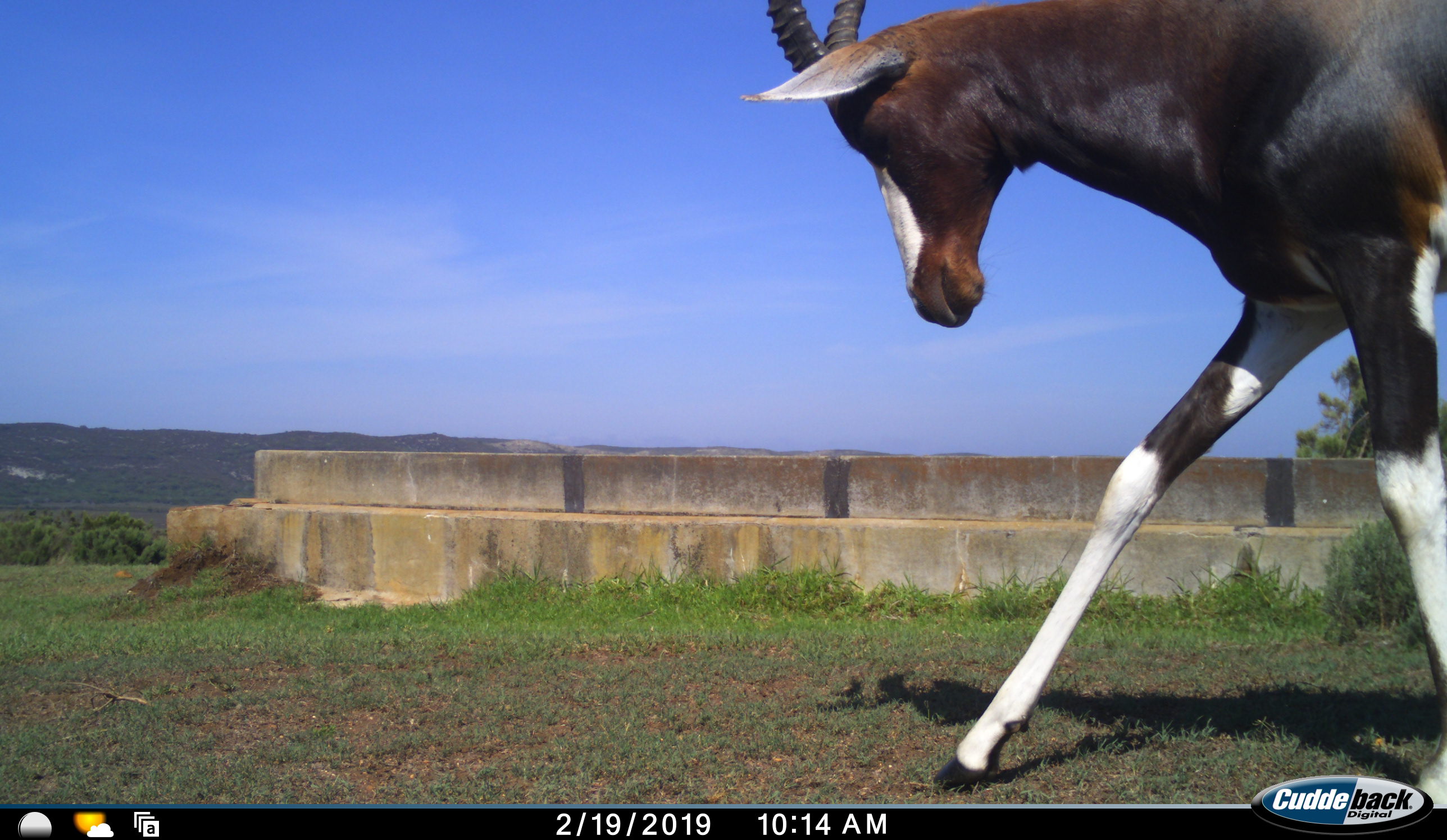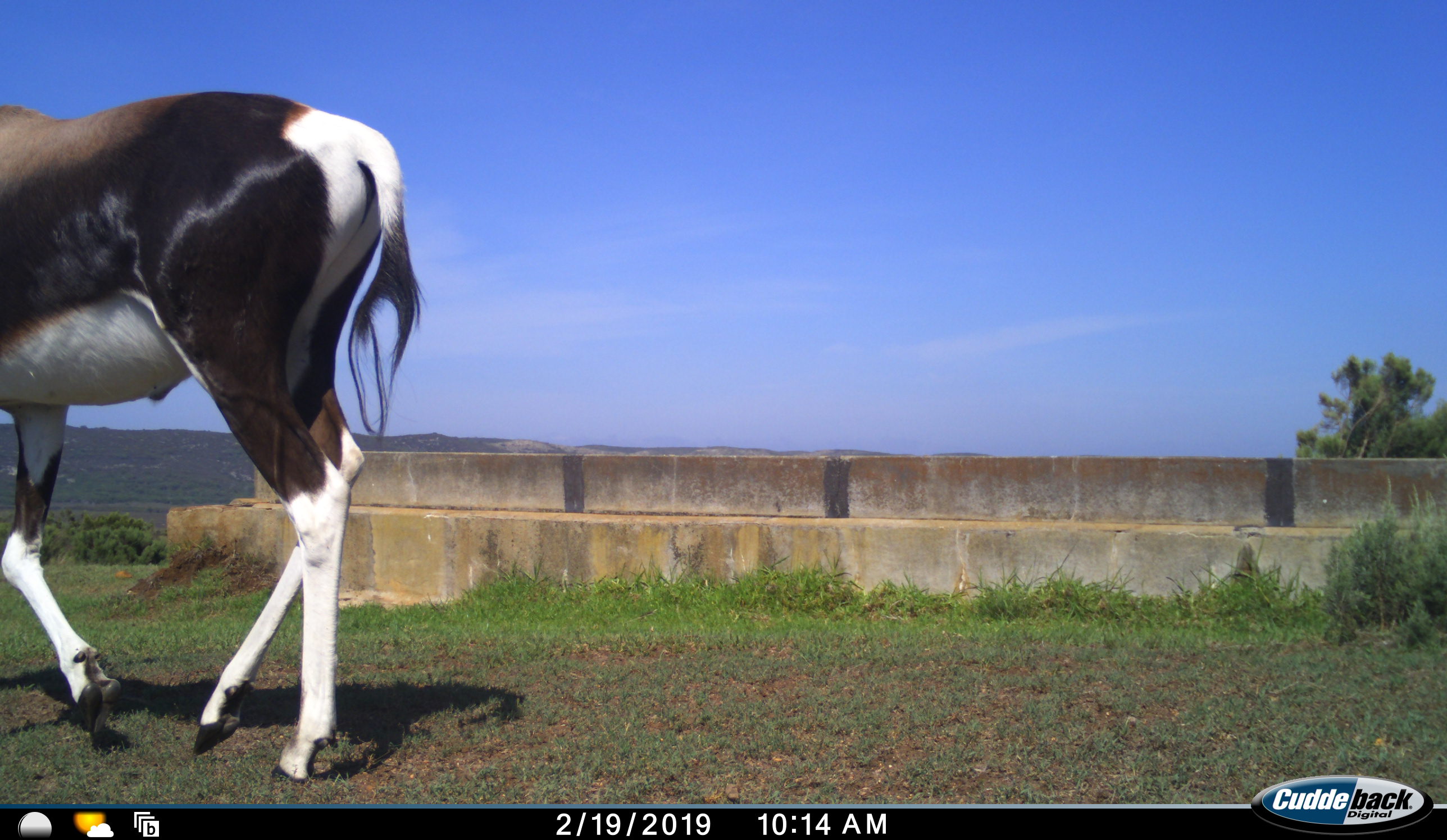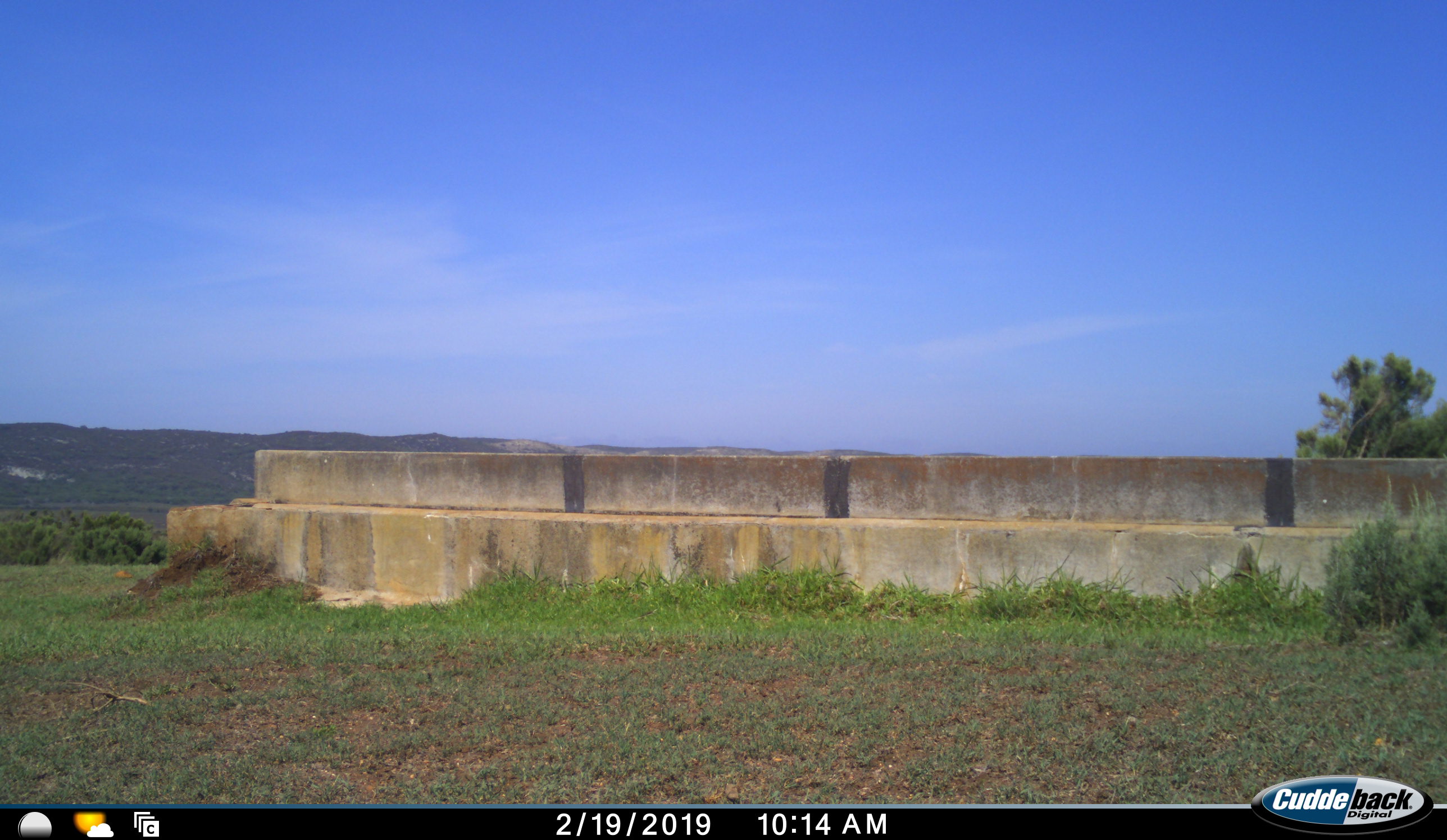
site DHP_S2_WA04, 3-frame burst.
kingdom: Animalia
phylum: Chordata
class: Mammalia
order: Artiodactyla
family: Bovidae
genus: Damaliscus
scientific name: Damaliscus pygargus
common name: bontebok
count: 1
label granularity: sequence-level